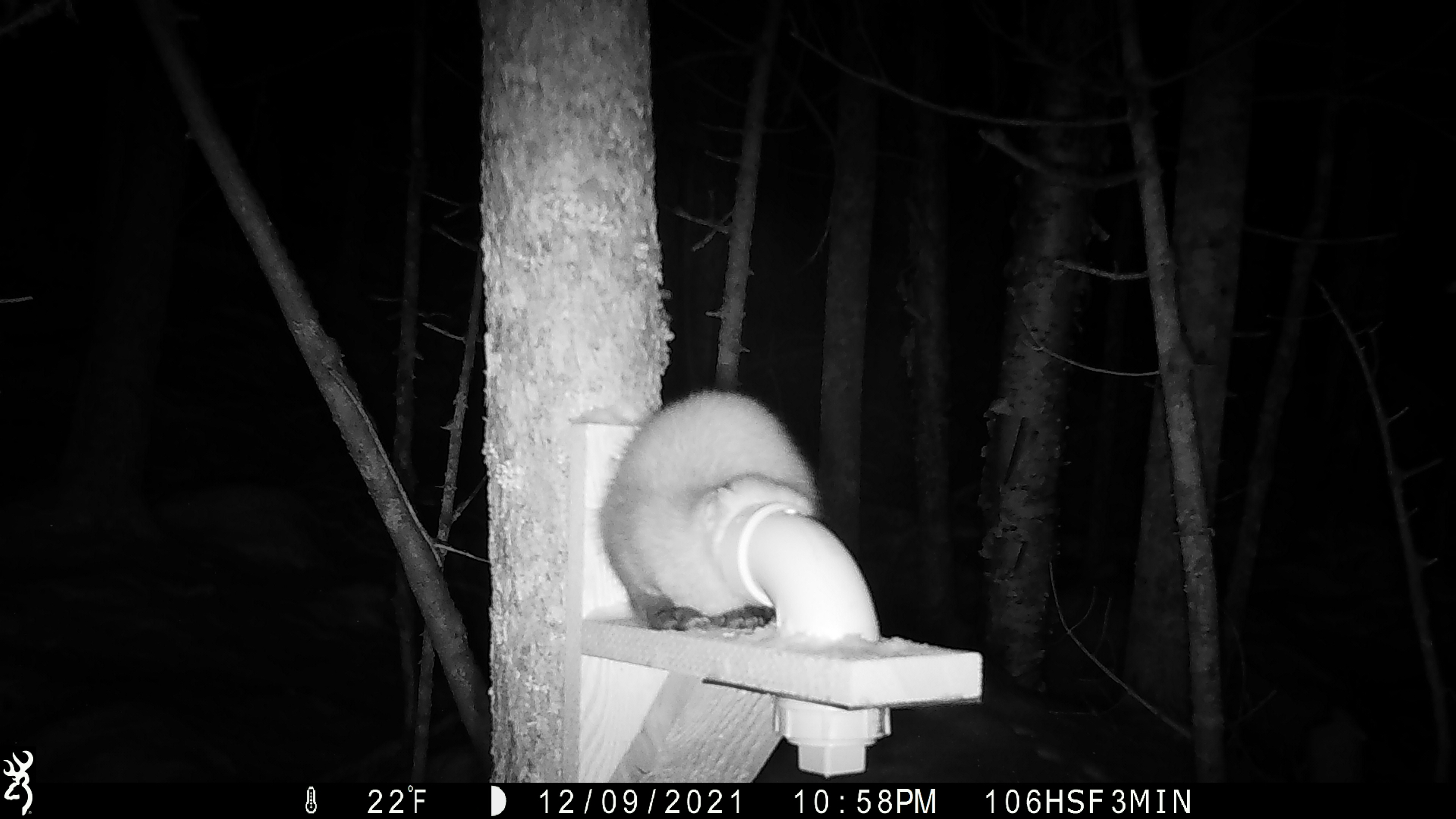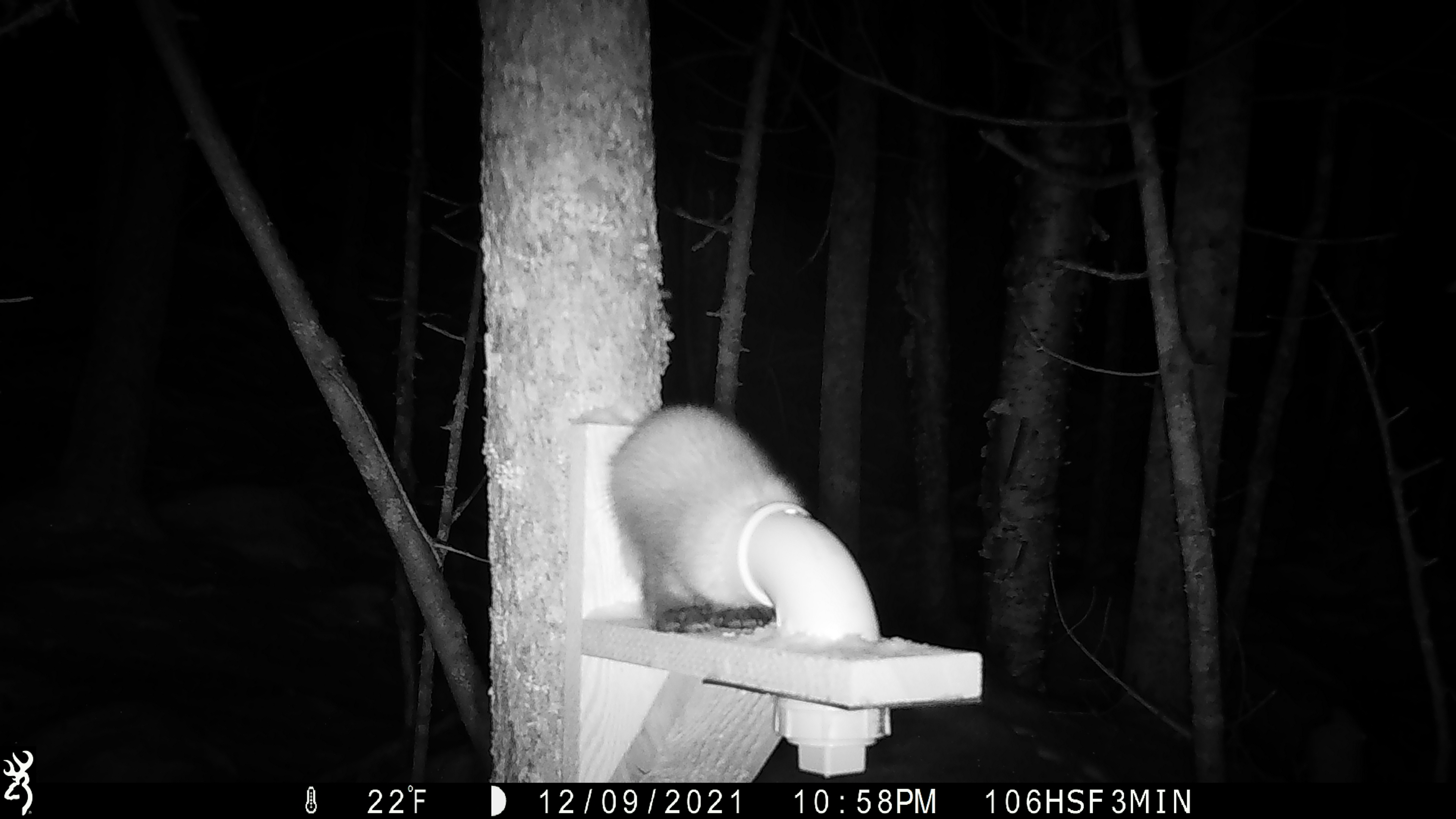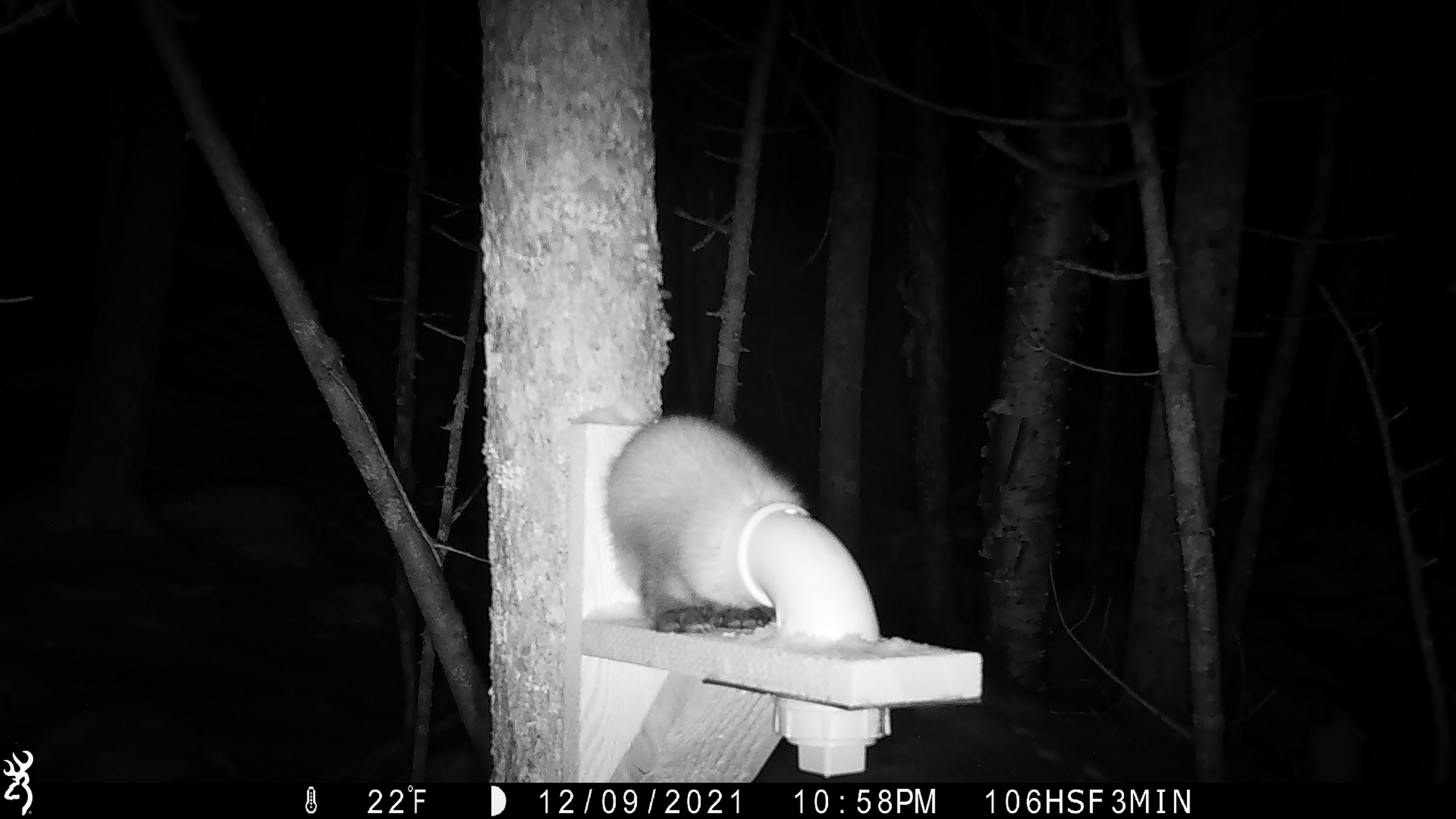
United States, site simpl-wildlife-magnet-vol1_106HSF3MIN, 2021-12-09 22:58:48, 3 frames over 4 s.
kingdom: Animalia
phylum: Chordata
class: Mammalia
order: Carnivora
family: Mustelidae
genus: Martes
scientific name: Martes americana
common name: american marten